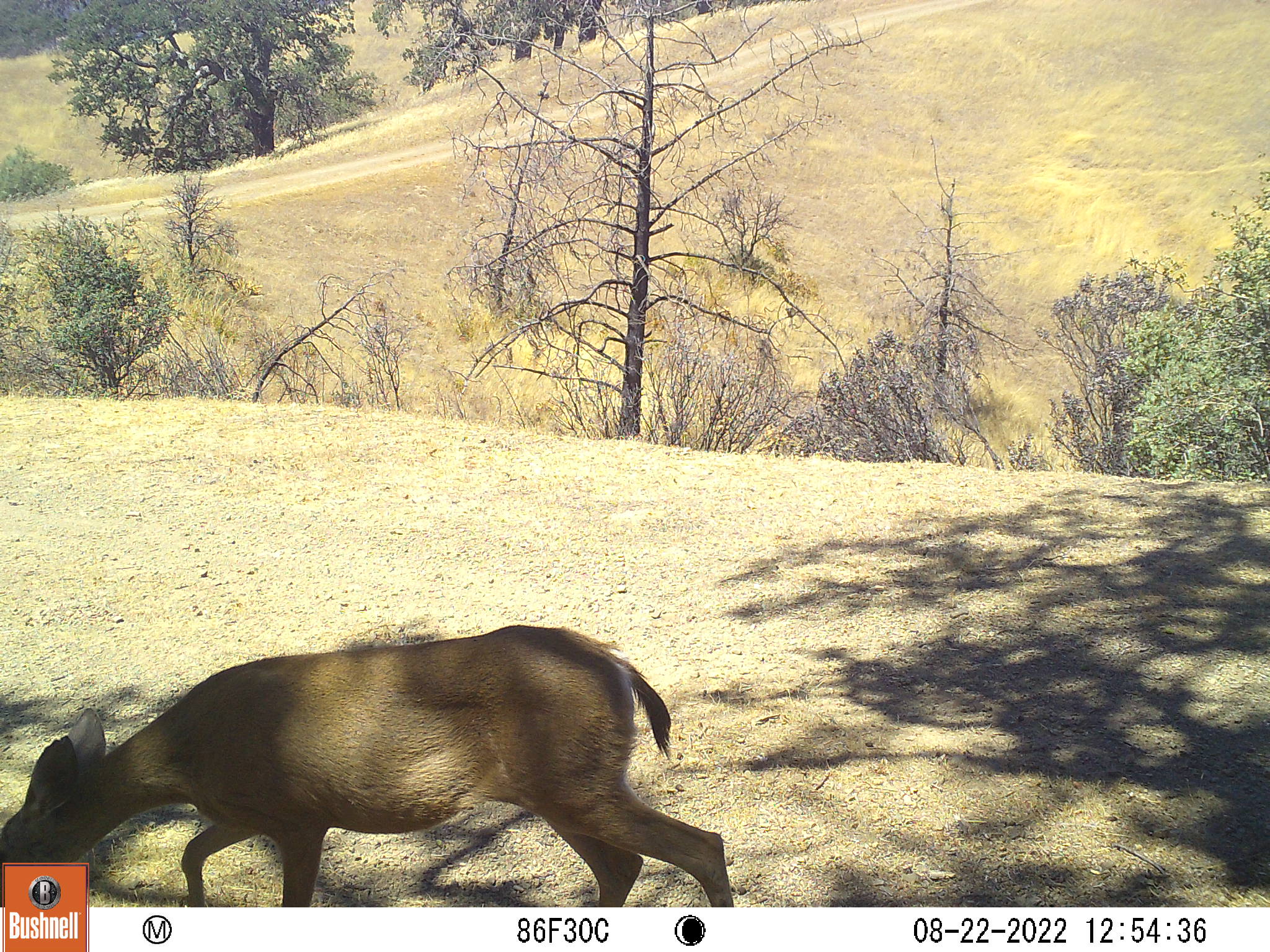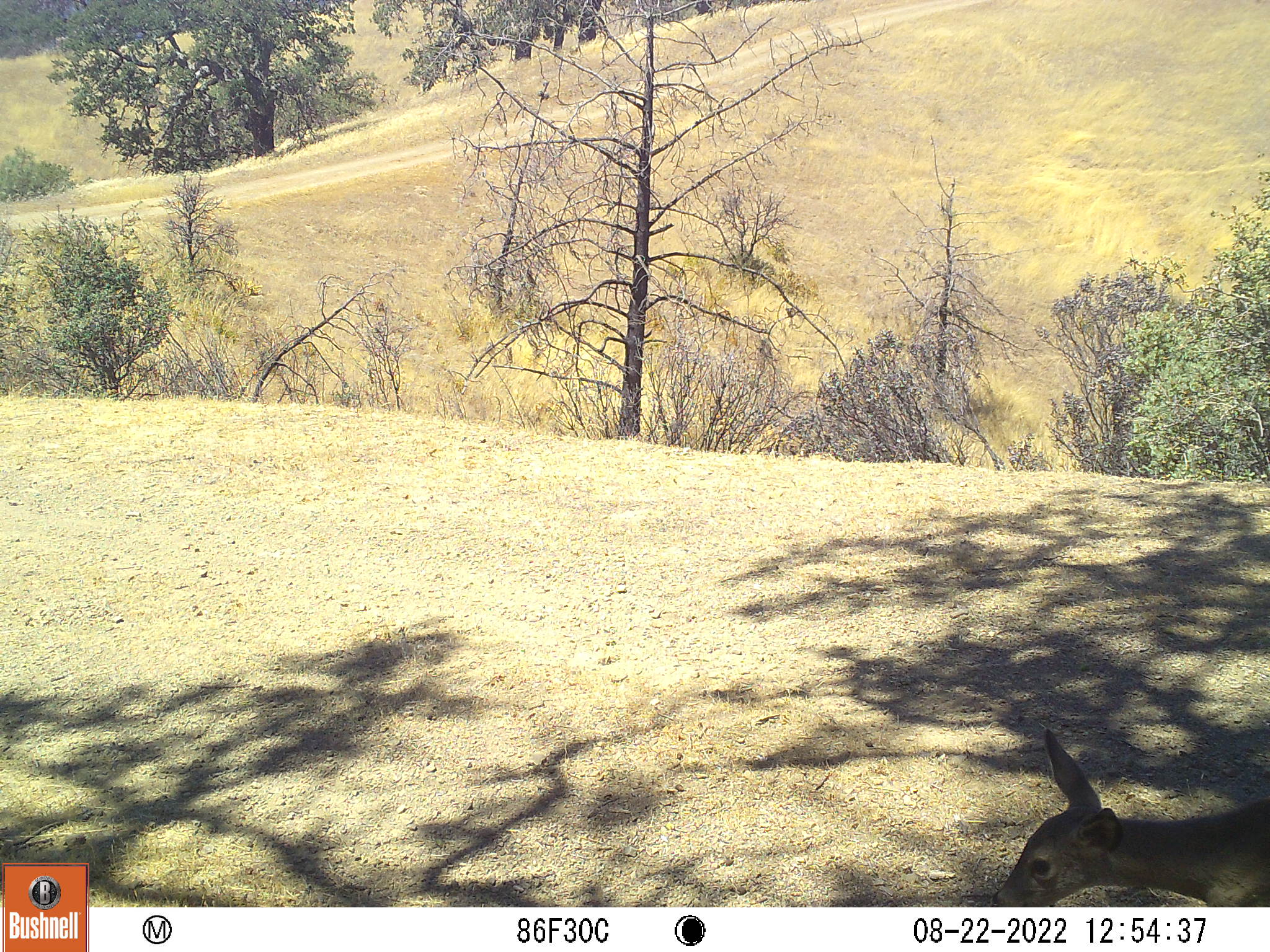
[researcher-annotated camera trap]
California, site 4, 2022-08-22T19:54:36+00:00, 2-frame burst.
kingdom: Animalia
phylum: Chordata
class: Mammalia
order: Artiodactyla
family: Cervidae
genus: Odocoileus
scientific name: Odocoileus hemionus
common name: mule deer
Mule deer (Odocoileus hemionus).